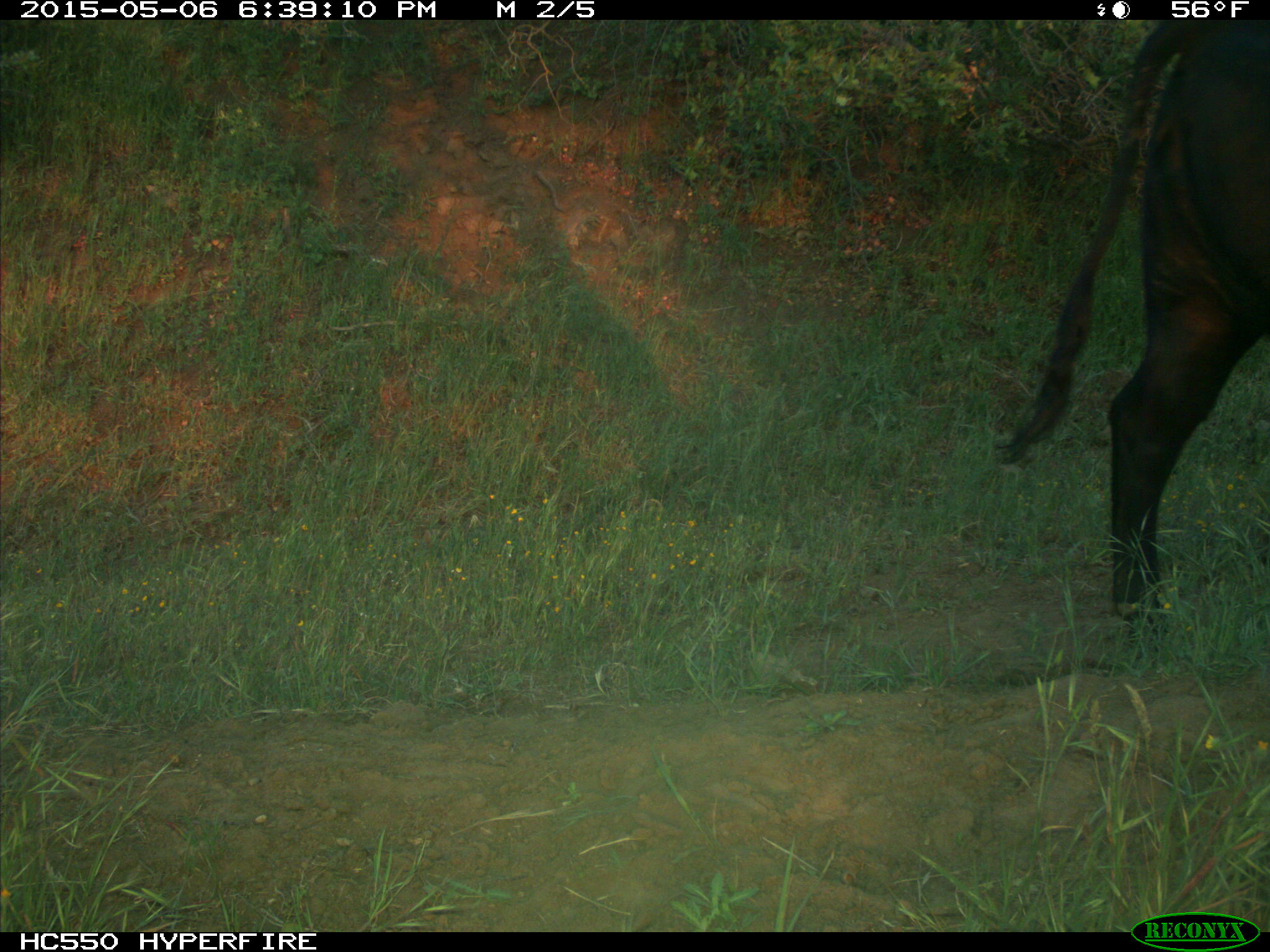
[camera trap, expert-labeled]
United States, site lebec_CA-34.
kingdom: Animalia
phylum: Chordata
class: Mammalia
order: Artiodactyla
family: Bovidae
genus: Bos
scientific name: Bos taurus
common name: domestic cow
Bos taurus (domestic cow).